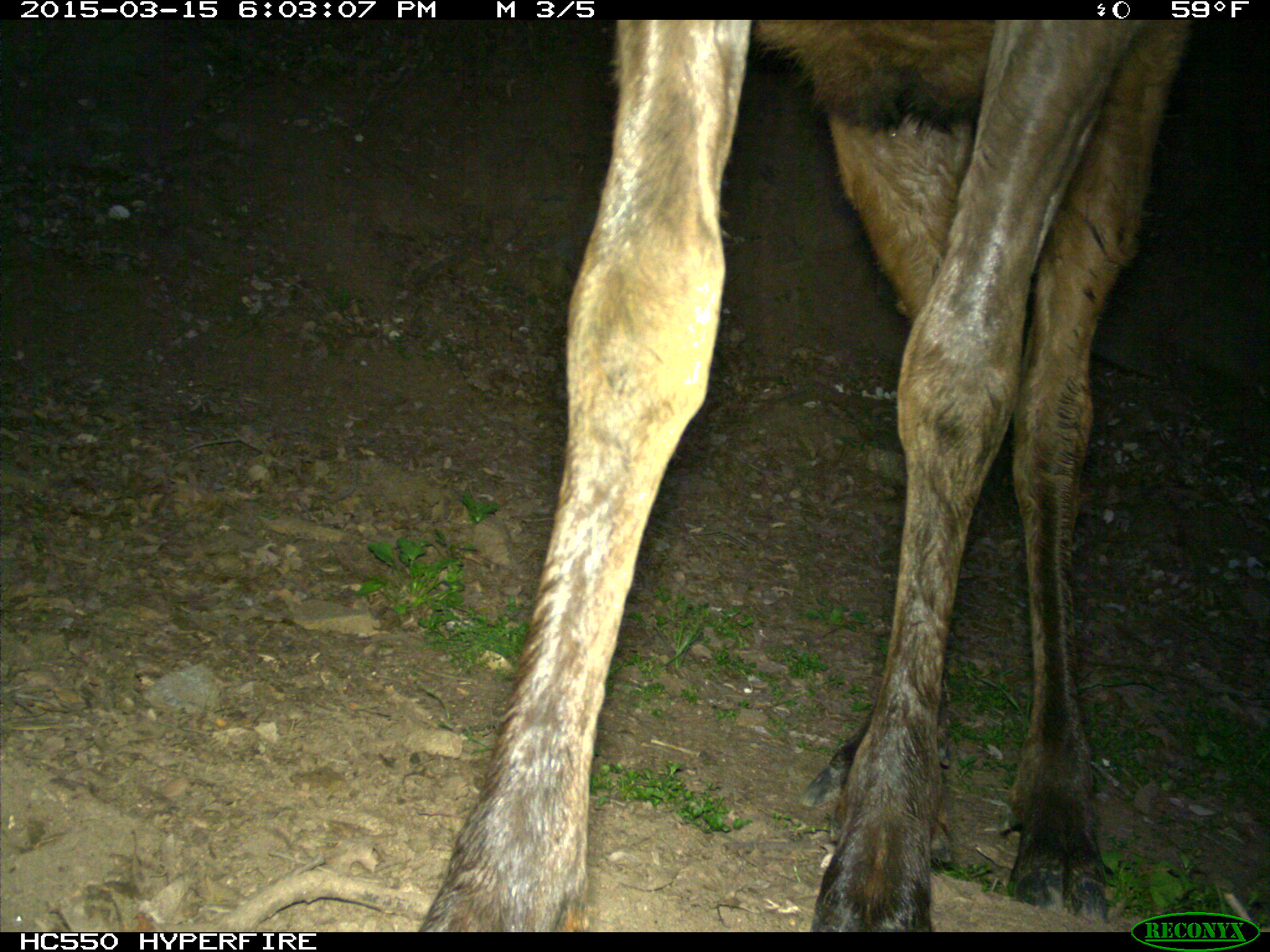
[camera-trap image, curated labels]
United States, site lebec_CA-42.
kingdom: Animalia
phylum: Chordata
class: Mammalia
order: Artiodactyla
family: Cervidae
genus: Cervus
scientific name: Cervus canadensis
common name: elk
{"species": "Cervus canadensis (elk)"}